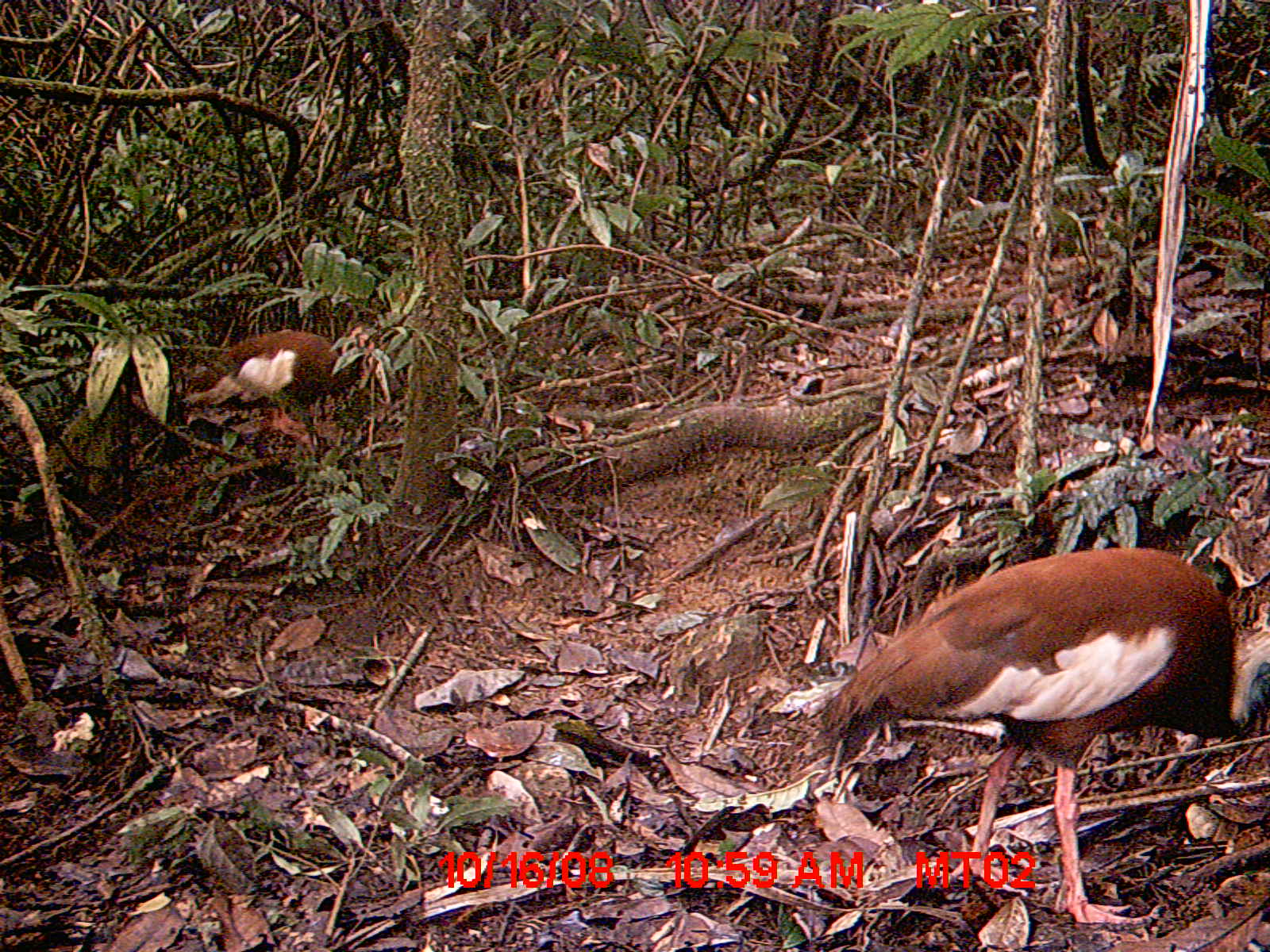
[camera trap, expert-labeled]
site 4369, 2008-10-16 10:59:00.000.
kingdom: Animalia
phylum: Chordata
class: Aves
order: Pelecaniformes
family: Threskiornithidae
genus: Lophotibis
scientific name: Lophotibis cristata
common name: madagascan ibis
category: lophotibis cristataa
Lophotibis cristataa (madagascan ibis) (Lophotibis cristata), count 2.